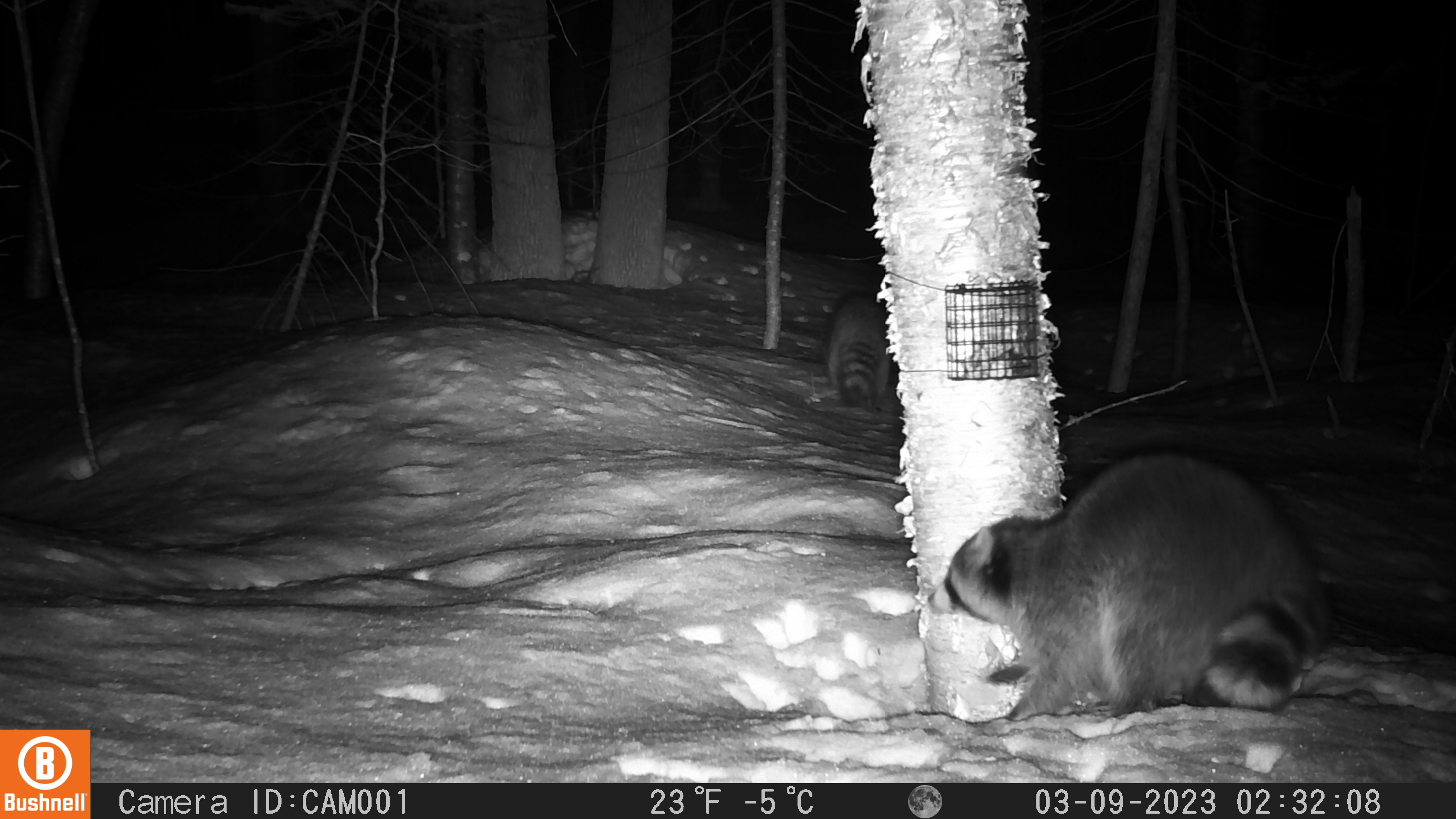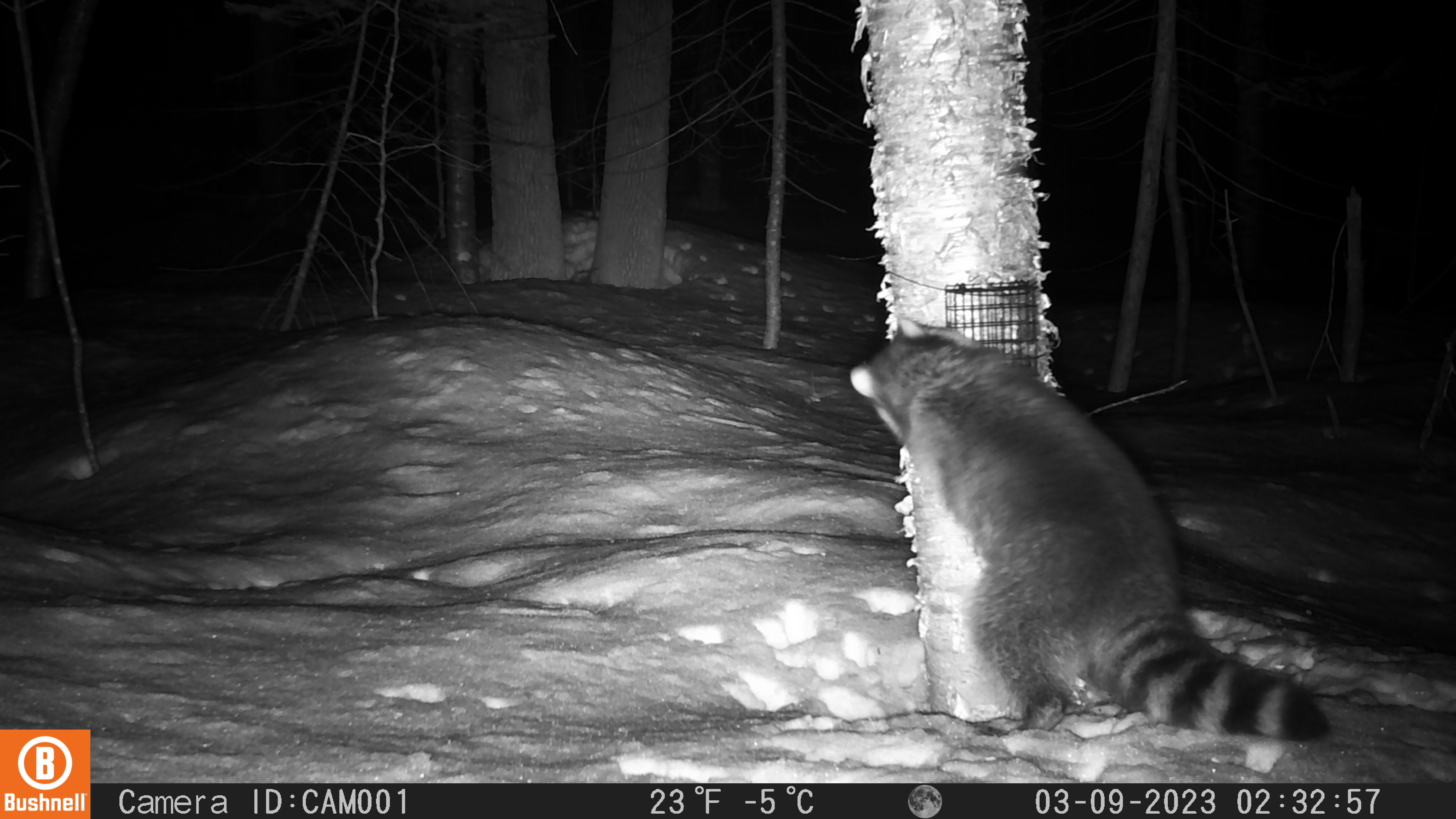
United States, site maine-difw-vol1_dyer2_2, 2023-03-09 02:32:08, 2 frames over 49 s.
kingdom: Animalia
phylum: Chordata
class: Mammalia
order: Carnivora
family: Procyonidae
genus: Procyon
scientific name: Procyon lotor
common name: raccoon